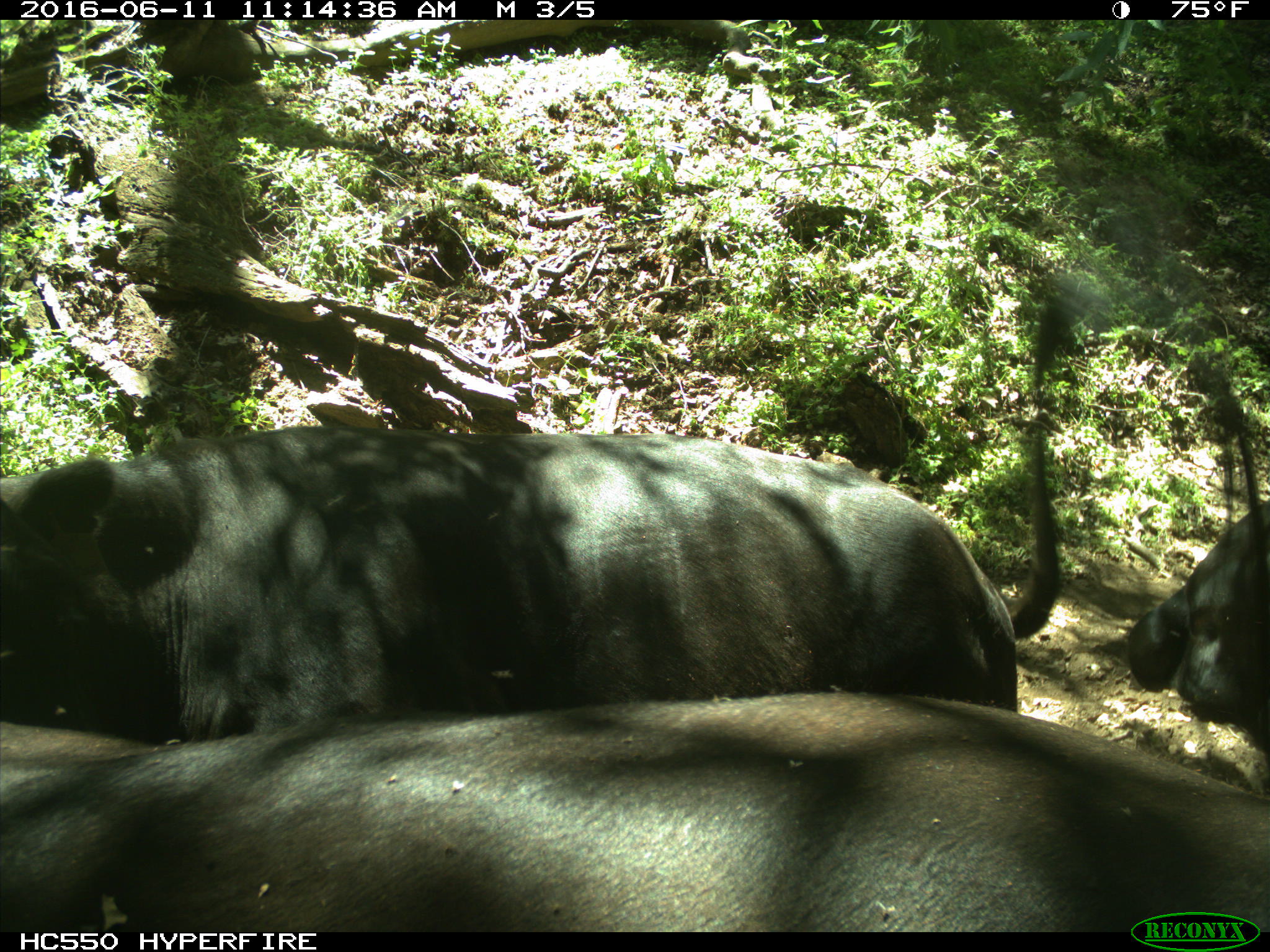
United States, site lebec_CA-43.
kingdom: Animalia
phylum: Chordata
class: Mammalia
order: Artiodactyla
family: Bovidae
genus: Bos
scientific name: Bos taurus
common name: domestic cow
Bos taurus (domestic cow).